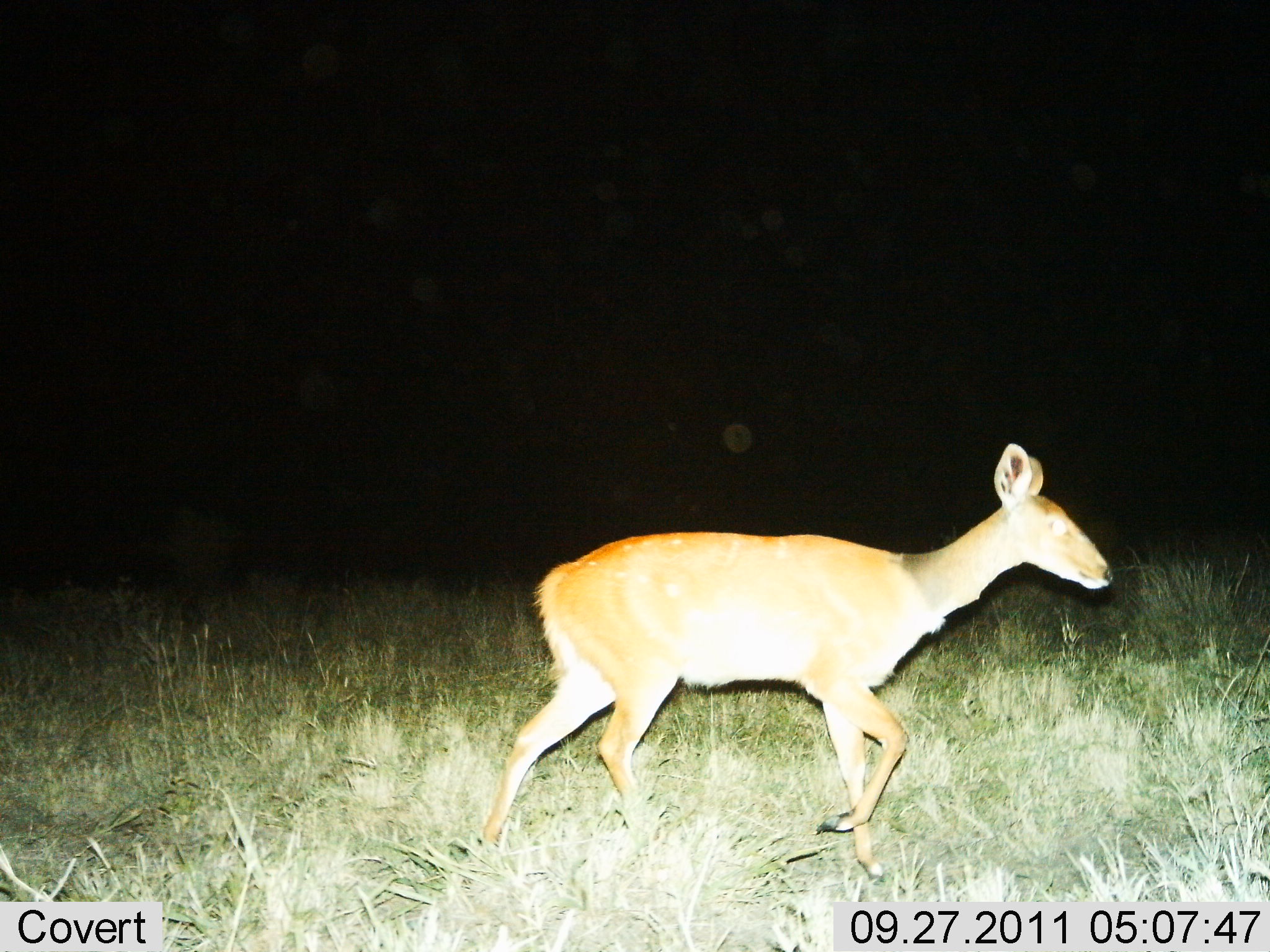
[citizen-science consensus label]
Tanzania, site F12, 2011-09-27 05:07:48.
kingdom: Animalia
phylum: Chordata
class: Mammalia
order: Artiodactyla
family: Bovidae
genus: Redunca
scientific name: Redunca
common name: reedbuck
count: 1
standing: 0%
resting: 0%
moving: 100%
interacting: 0%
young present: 0%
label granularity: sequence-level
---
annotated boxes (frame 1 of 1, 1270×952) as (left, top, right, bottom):
animal: (478, 440, 1117, 885)